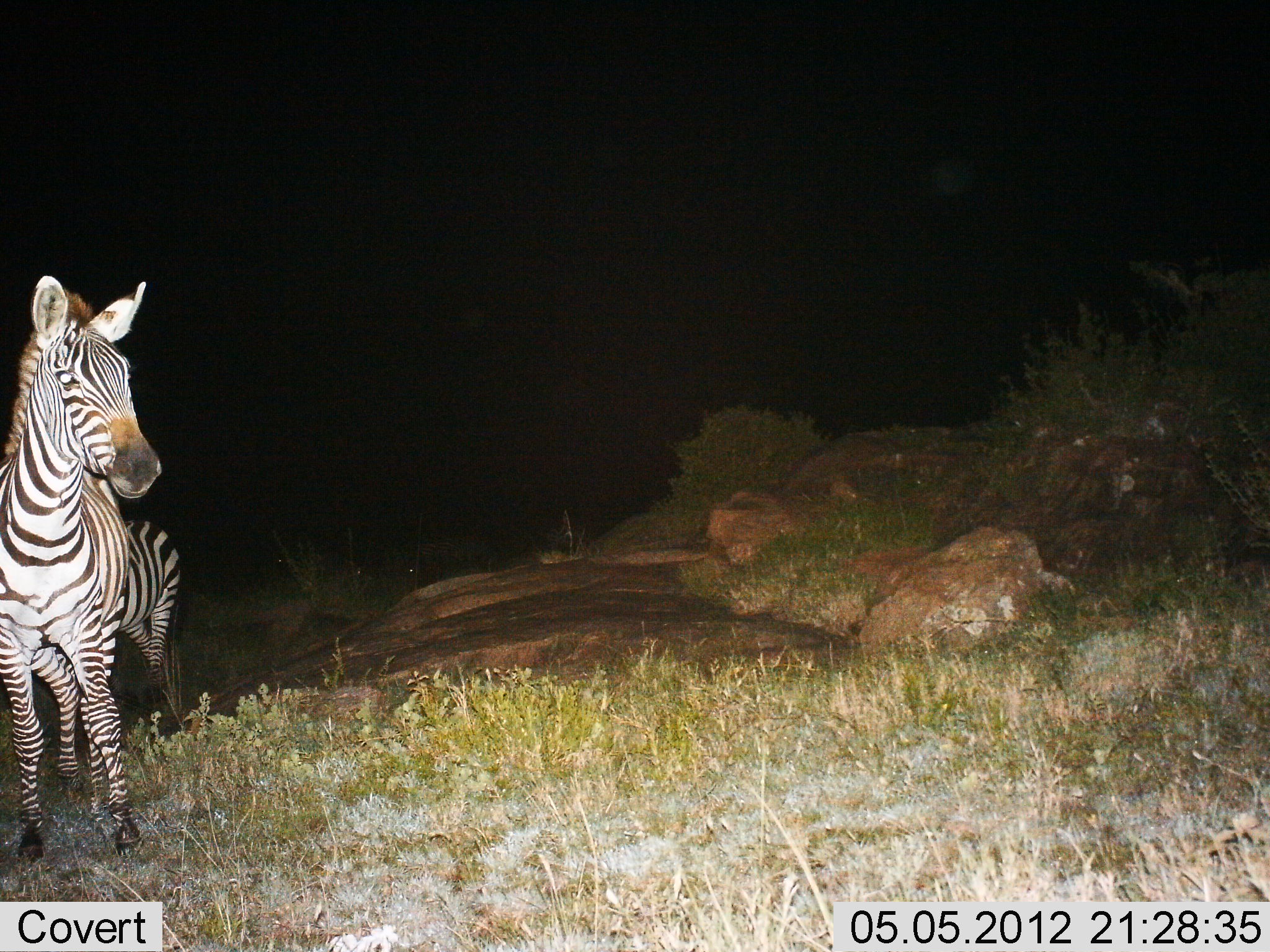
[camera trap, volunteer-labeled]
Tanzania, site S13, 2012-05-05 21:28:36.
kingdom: Animalia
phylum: Chordata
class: Mammalia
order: Perissodactyla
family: Equidae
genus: Equus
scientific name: Equus quagga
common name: plains zebra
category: zebra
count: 2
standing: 100%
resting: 0%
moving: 0%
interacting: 0%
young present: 0%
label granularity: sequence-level